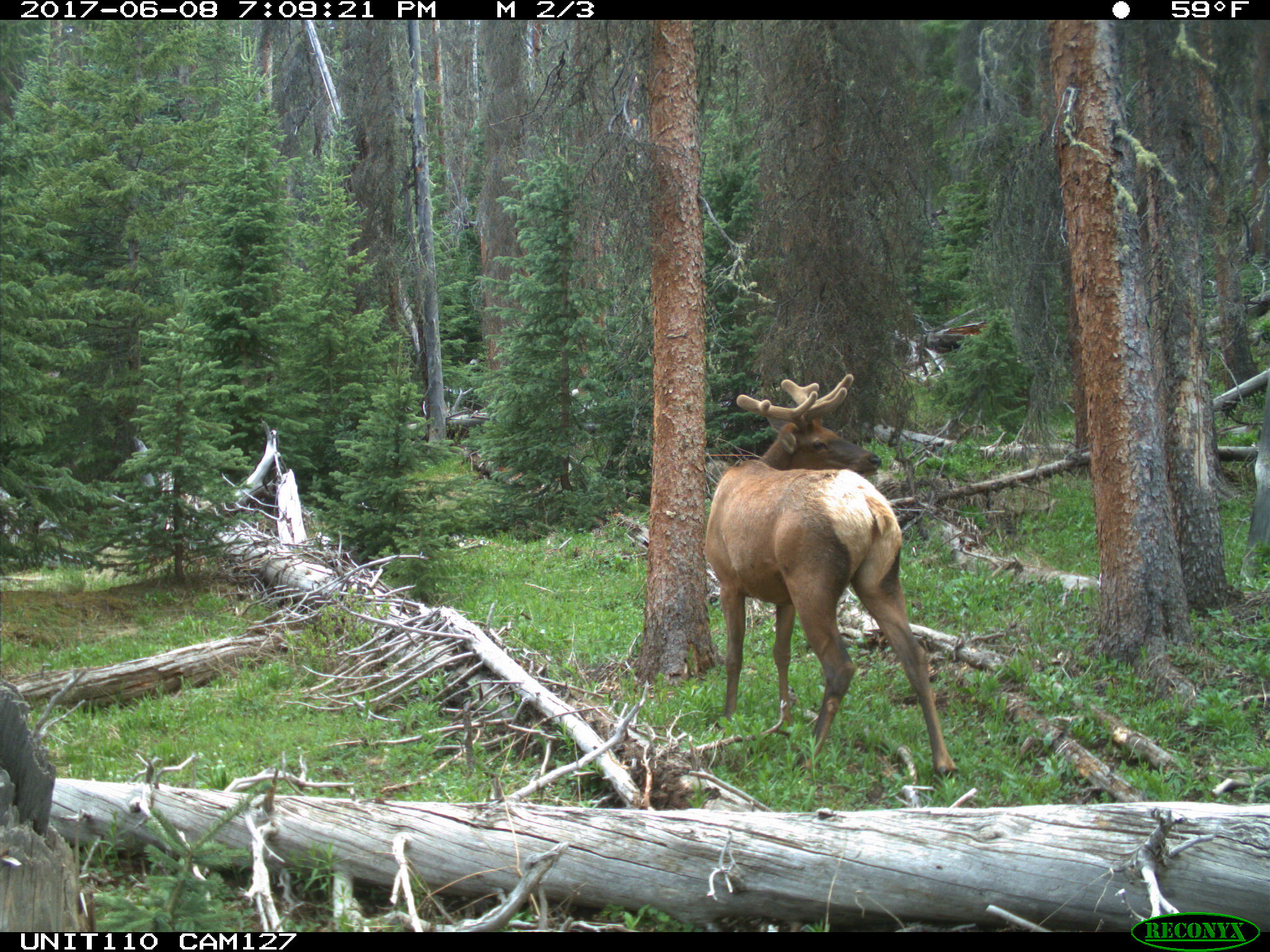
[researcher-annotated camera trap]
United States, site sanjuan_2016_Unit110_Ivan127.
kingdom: Animalia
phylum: Chordata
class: Mammalia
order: Artiodactyla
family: Cervidae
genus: Cervus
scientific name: Cervus elaphus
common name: red deer